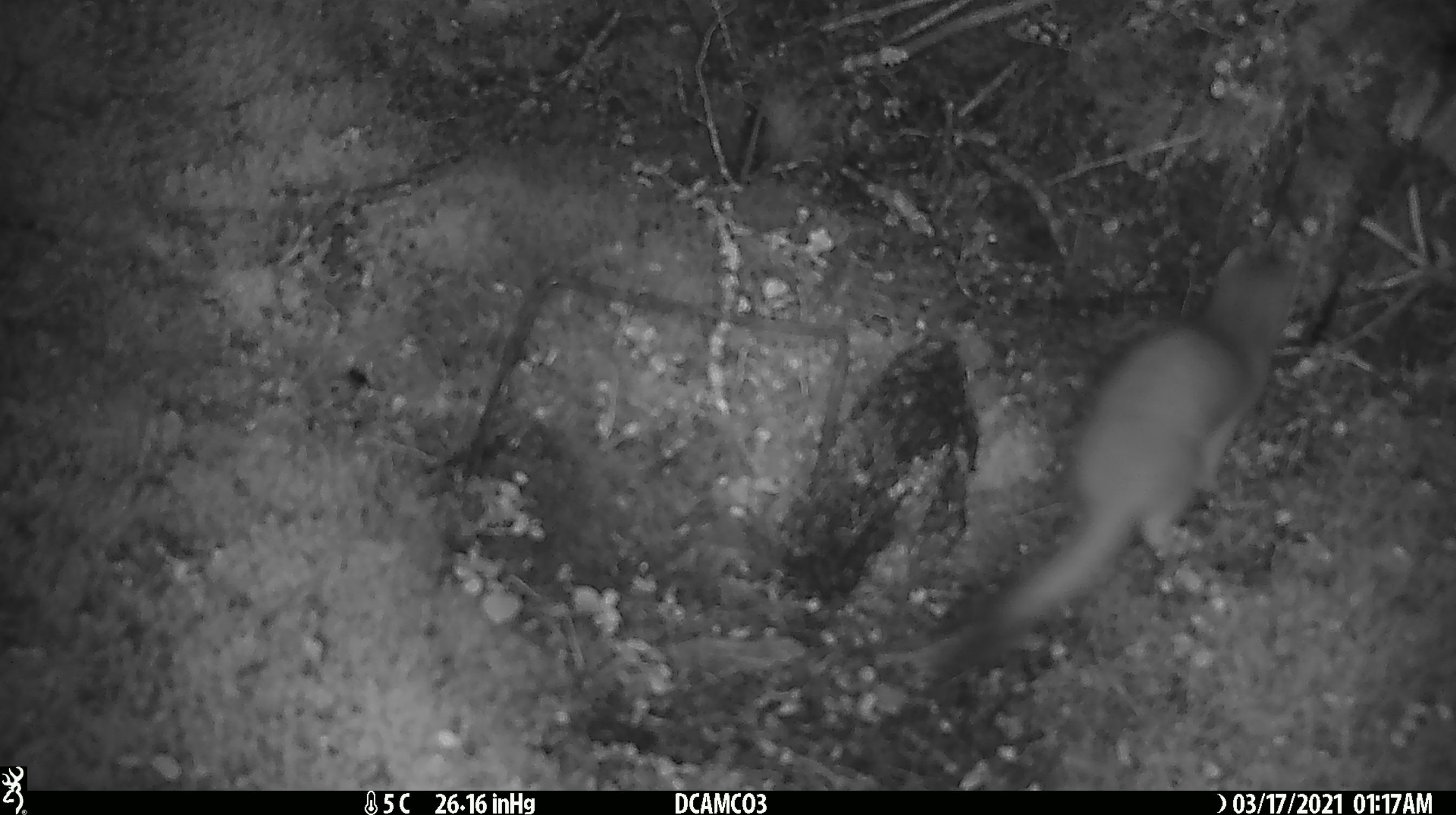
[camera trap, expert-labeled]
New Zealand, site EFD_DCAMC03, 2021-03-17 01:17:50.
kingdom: Animalia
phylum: Chordata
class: Mammalia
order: Carnivora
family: Mustelidae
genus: Mustela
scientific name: Mustela erminea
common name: stoat